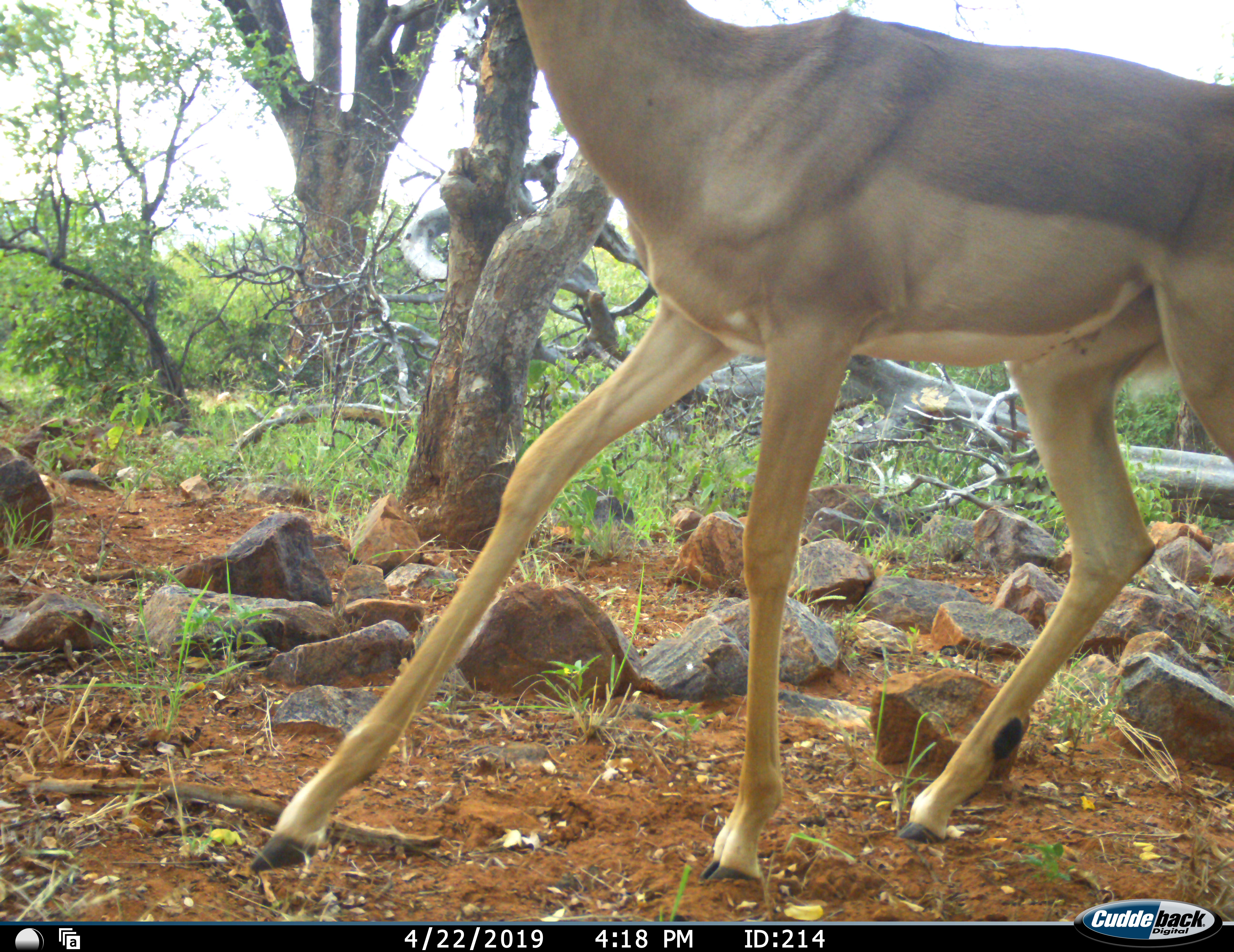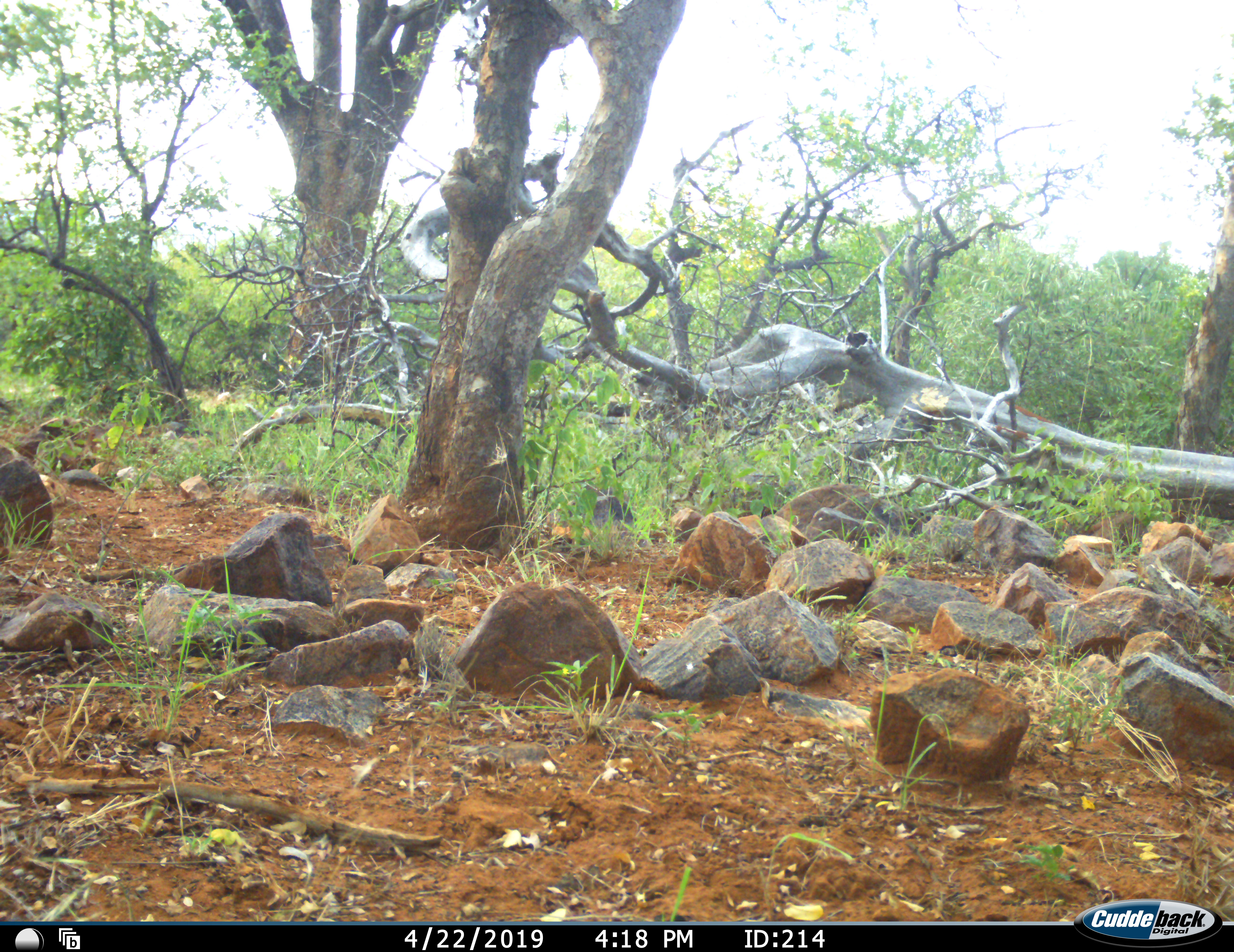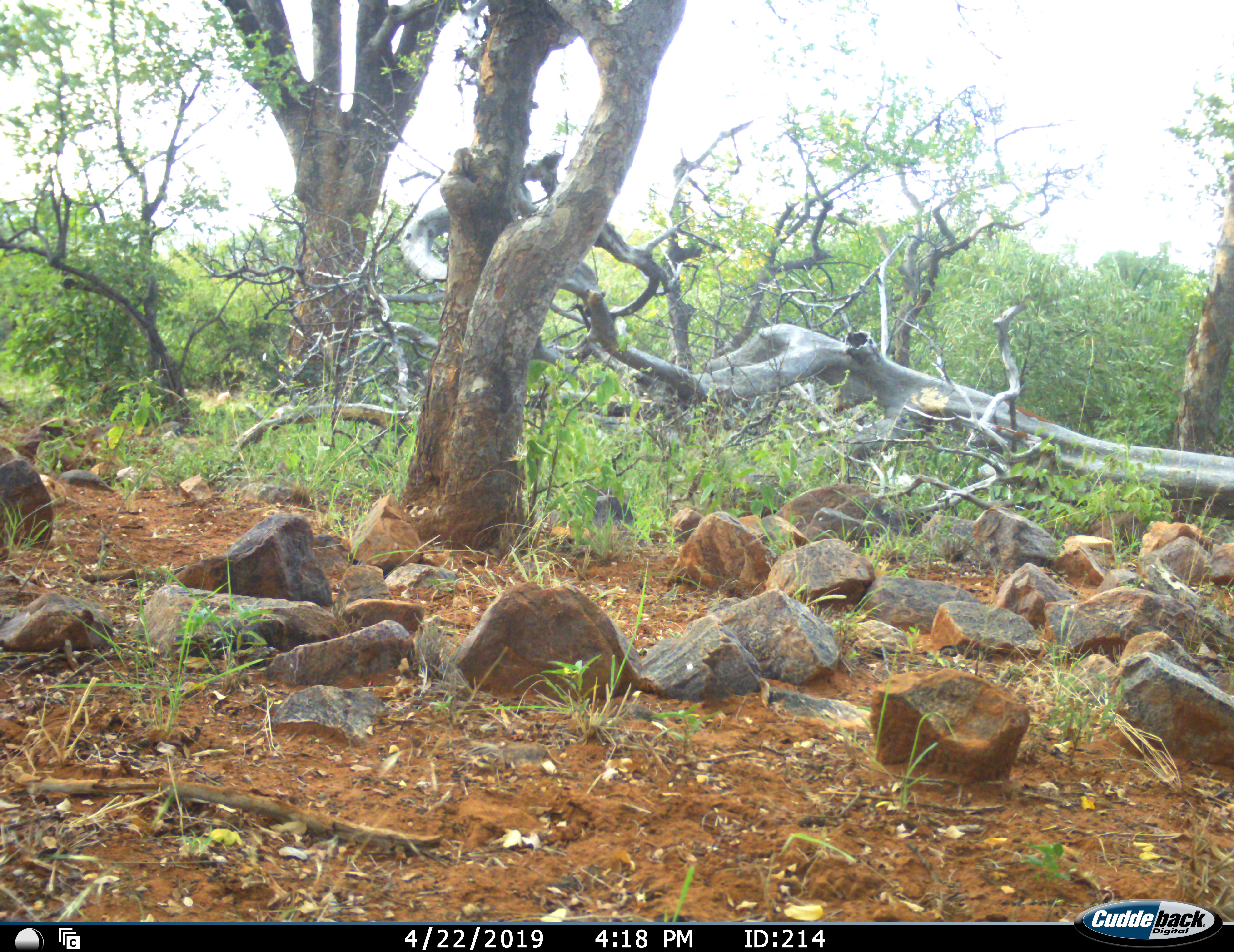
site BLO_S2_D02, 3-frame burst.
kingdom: Animalia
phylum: Chordata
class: Mammalia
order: Artiodactyla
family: Bovidae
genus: Aepyceros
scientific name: Aepyceros melampus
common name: impala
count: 1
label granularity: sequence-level